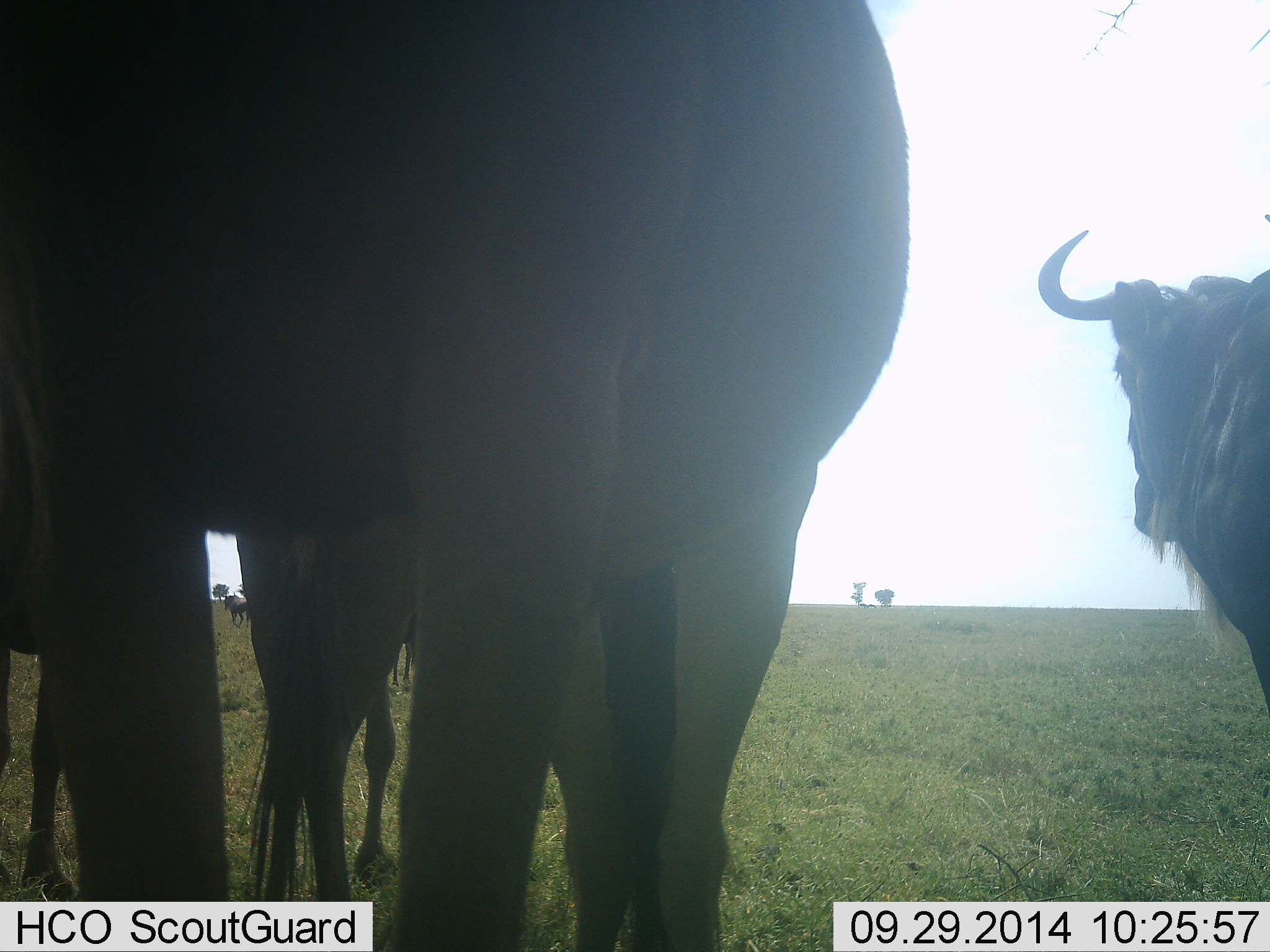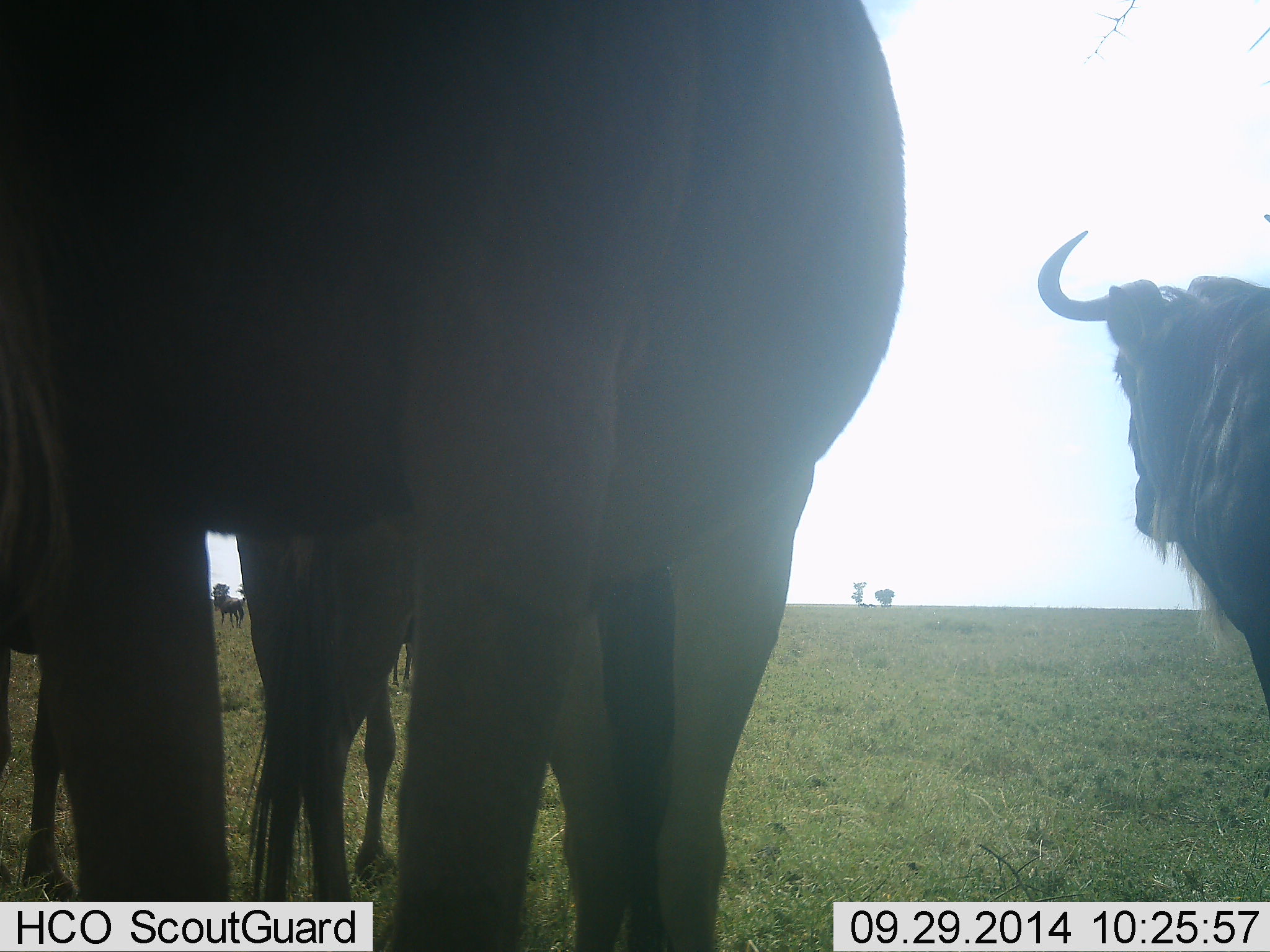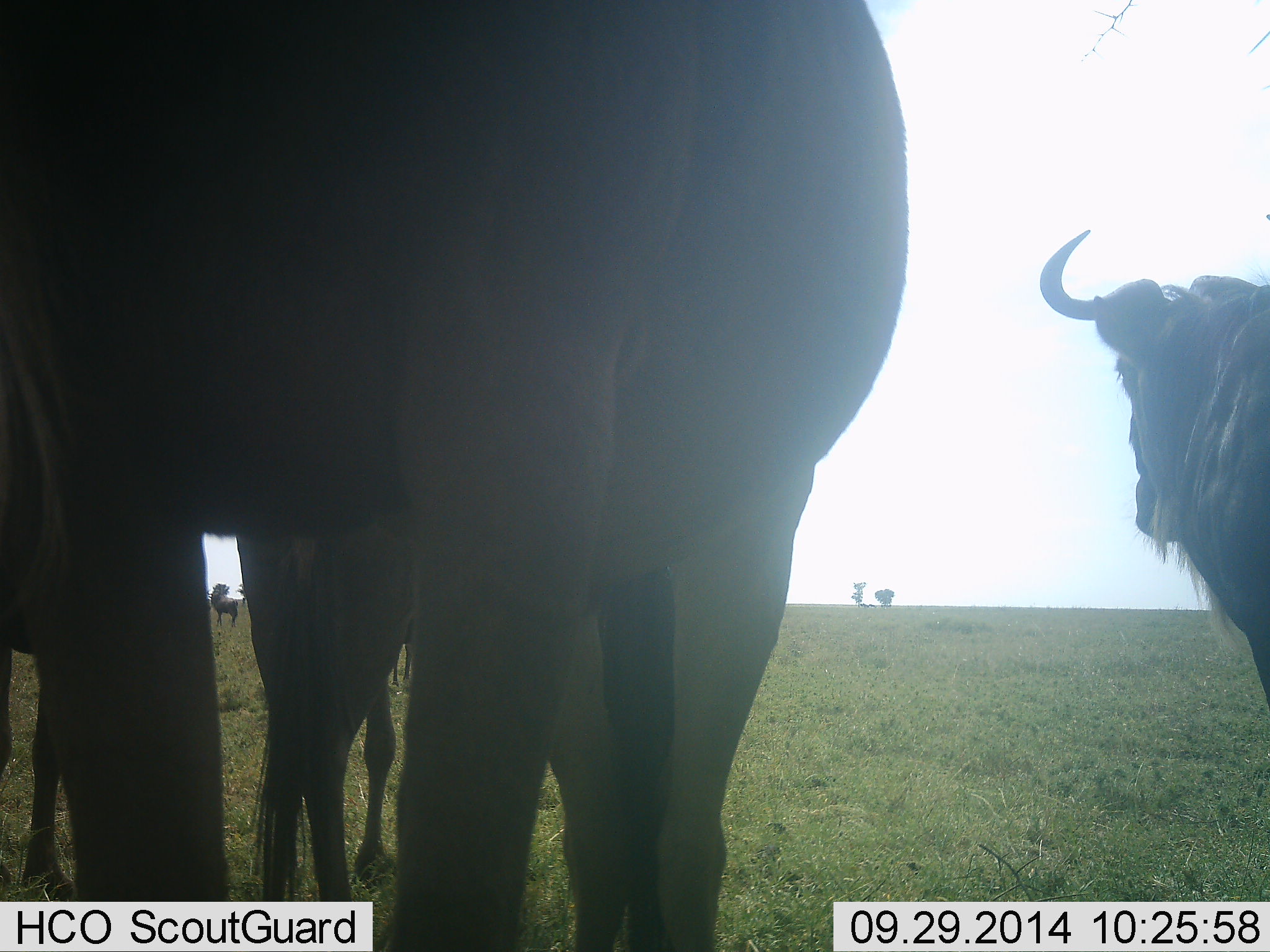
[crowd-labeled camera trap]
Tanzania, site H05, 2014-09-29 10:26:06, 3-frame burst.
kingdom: Animalia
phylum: Chordata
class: Mammalia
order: Artiodactyla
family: Bovidae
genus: Connochaetes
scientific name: Connochaetes taurinus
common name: blue wildebeest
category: wildebeest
Wildebeest (blue wildebeest) (Connochaetes taurinus), count 4. Behavior (volunteer vote fractions): standing 90%, resting 10%, moving 30%, interacting 0%. Young present (vote fraction): 0%. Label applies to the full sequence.